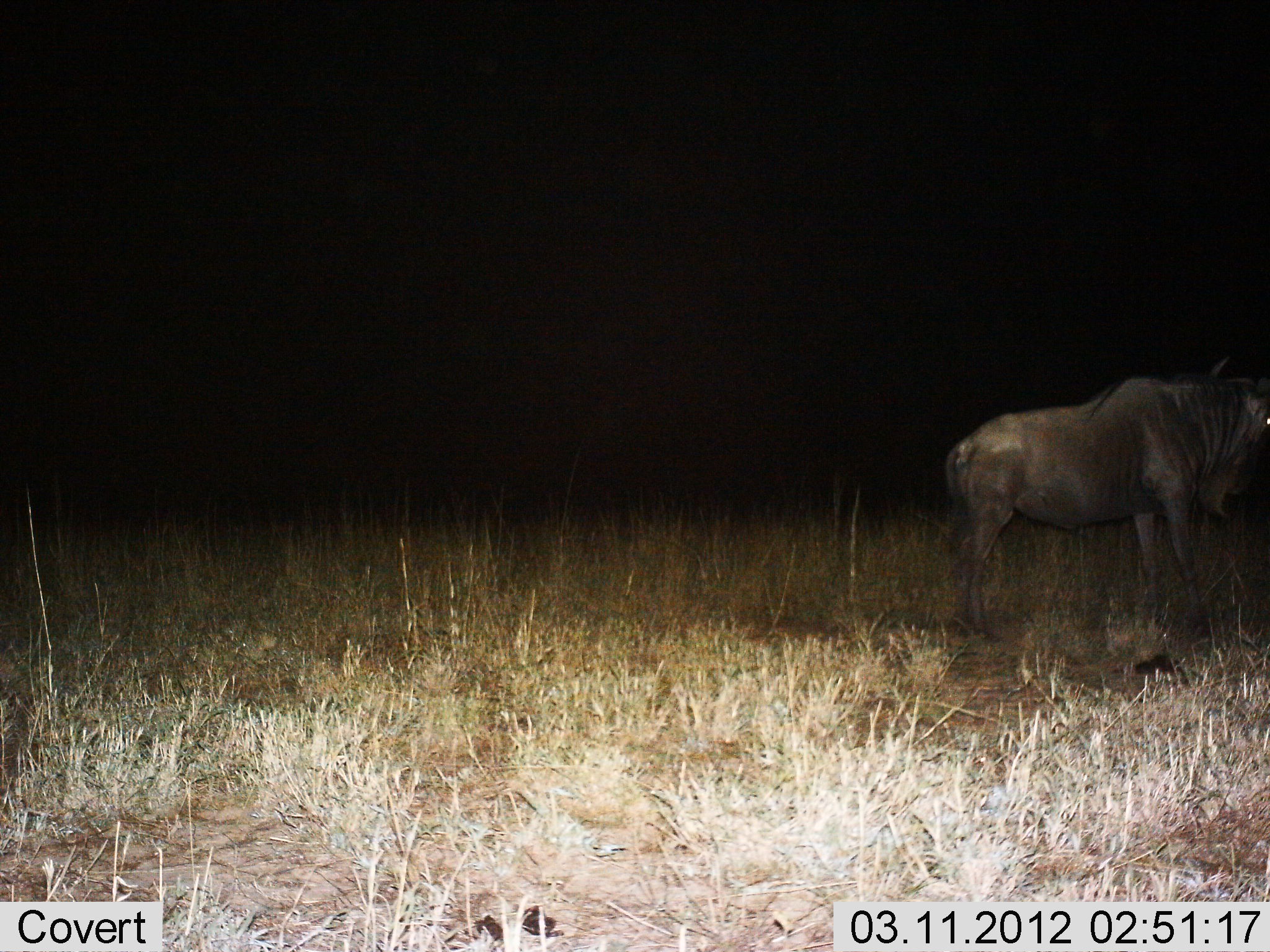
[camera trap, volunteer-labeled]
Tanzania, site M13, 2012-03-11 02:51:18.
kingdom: Animalia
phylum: Chordata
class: Mammalia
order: Artiodactyla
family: Bovidae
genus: Connochaetes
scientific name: Connochaetes taurinus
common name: blue wildebeest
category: wildebeest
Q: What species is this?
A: Wildebeest (blue wildebeest) (Connochaetes taurinus).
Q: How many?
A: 1.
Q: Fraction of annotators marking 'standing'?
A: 92%.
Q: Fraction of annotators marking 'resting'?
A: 0%.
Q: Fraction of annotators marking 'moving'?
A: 8%.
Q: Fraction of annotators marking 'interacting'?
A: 0%.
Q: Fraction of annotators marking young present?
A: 0%.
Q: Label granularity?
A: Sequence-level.